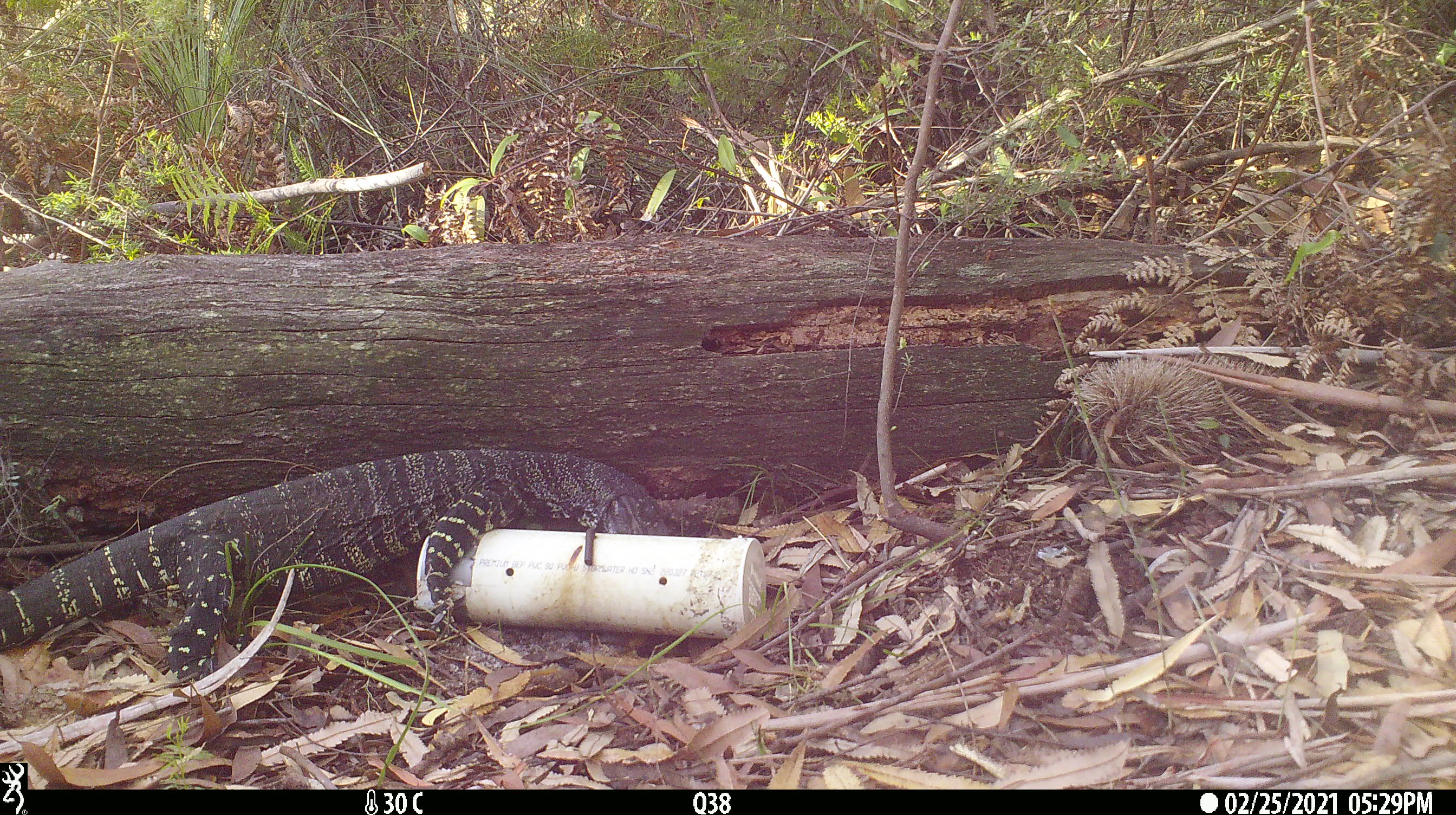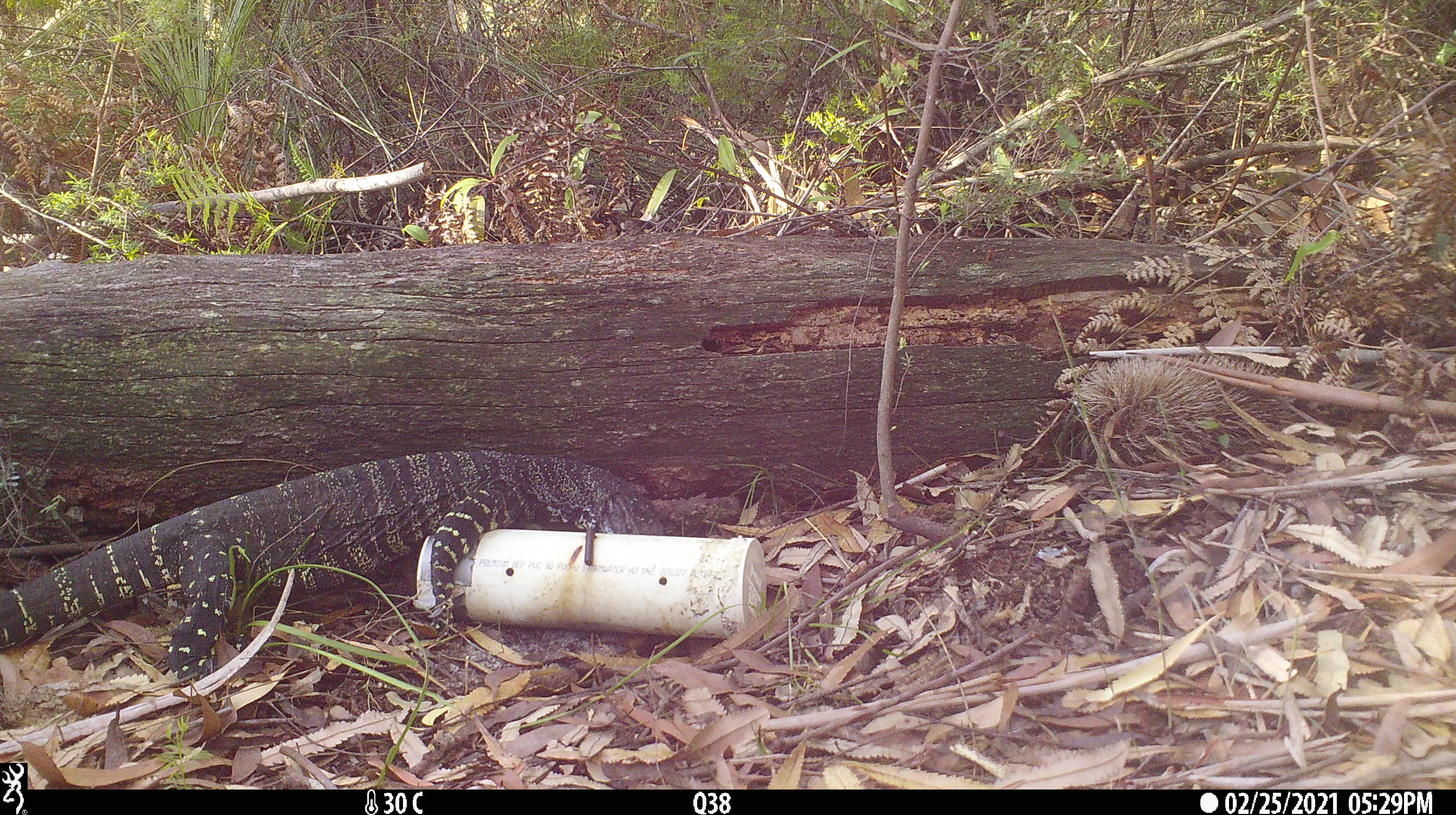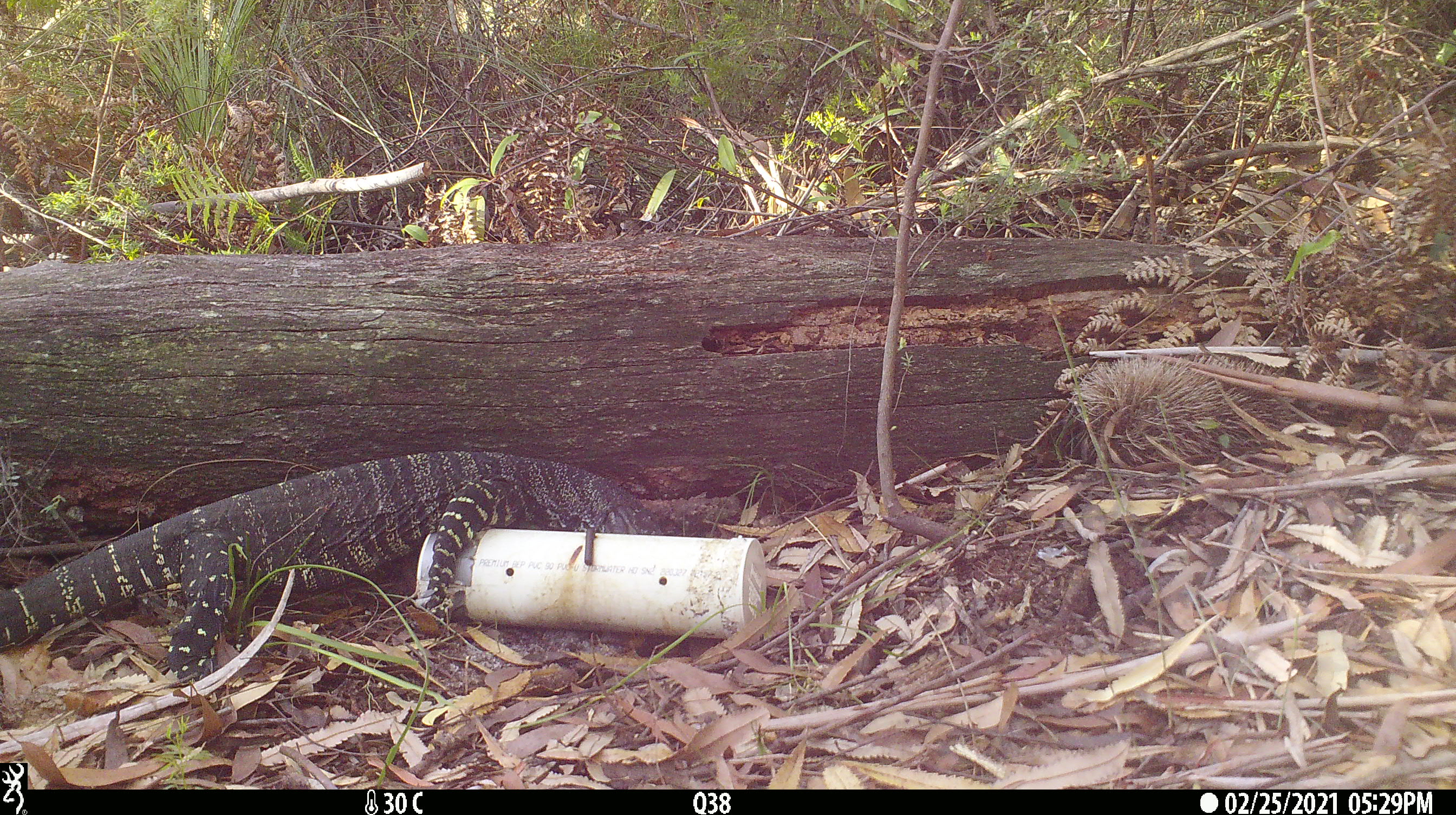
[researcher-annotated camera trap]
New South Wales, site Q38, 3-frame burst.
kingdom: Animalia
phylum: Chordata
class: Reptilia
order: Squamata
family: Varanidae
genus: Varanus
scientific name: Varanus varius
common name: lace monitor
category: goanna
Goanna (lace monitor) (Varanus varius).